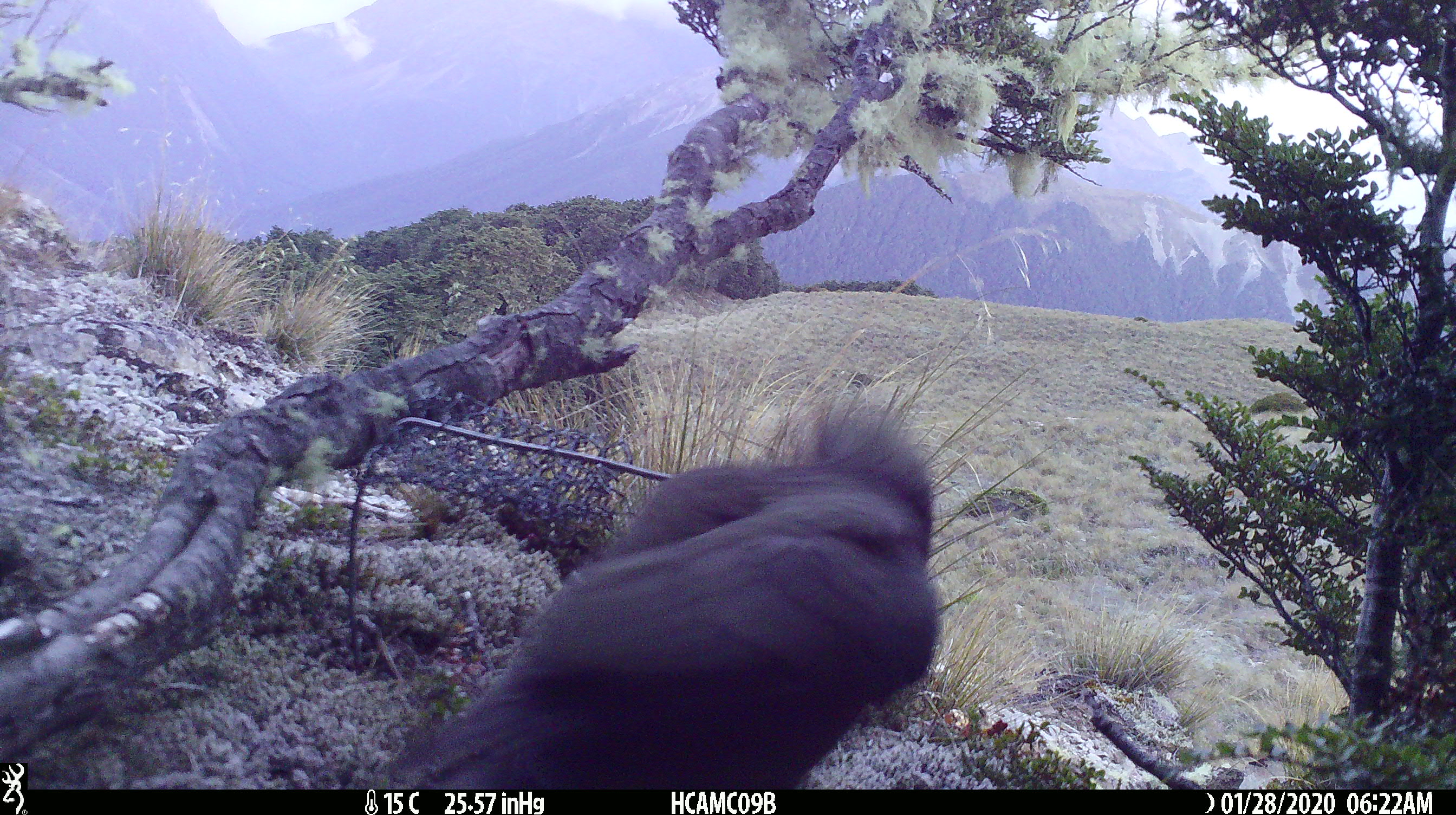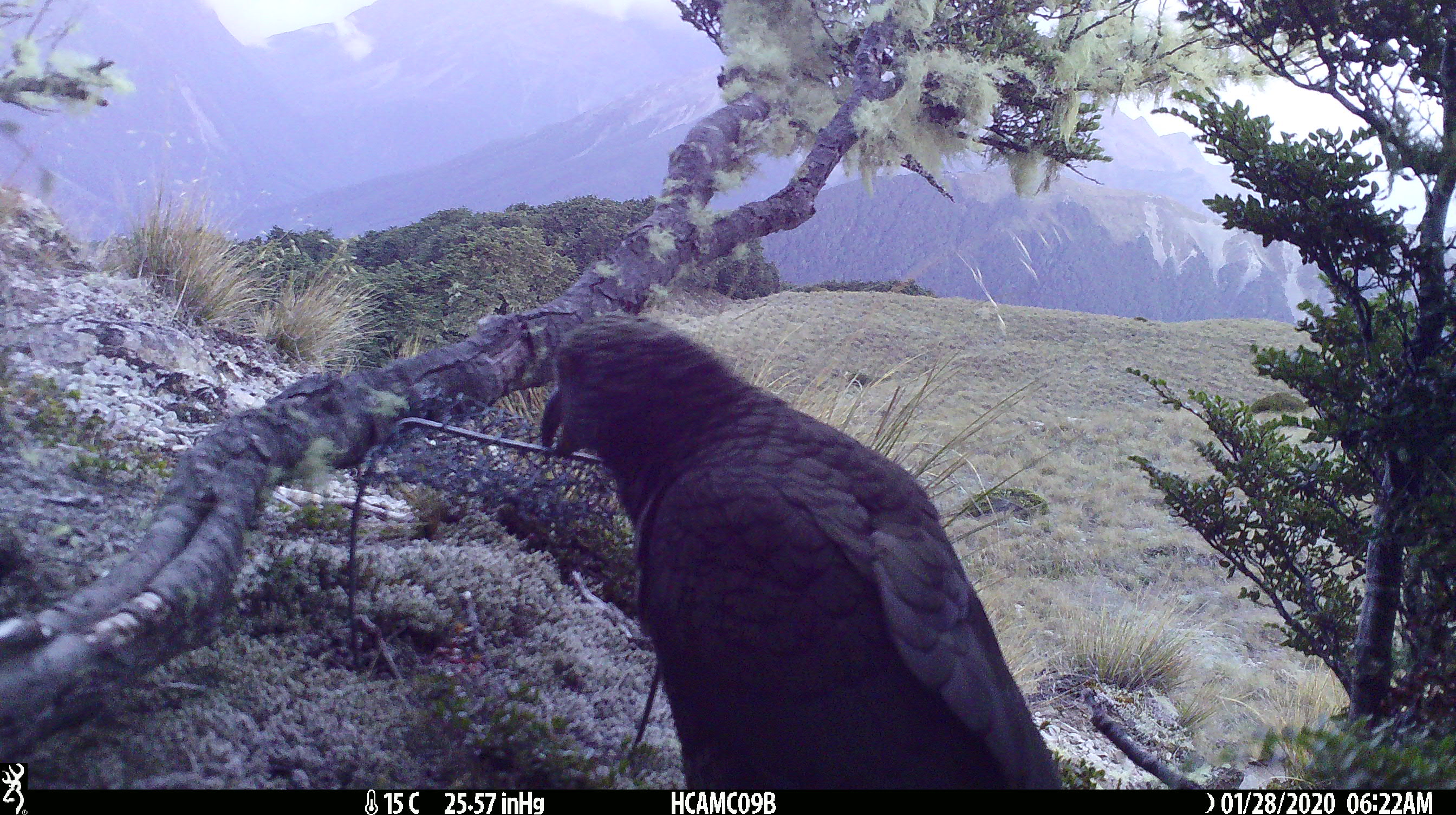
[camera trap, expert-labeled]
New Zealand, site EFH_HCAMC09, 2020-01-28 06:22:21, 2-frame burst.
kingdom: Animalia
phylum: Chordata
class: Aves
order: Psittaciformes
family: Strigopidae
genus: Nestor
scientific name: Nestor notabilis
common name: kea